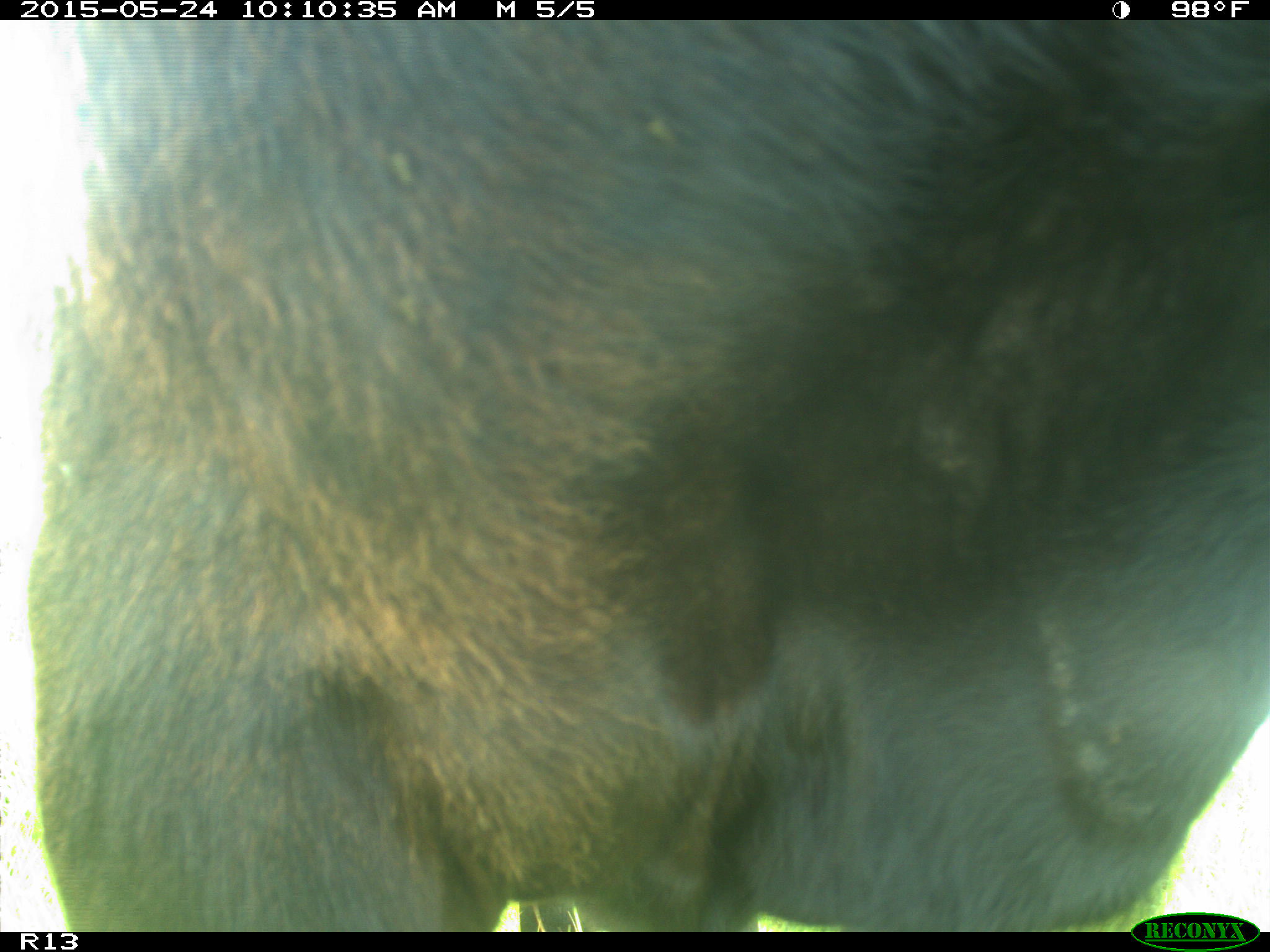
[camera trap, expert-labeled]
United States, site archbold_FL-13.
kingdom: Animalia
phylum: Chordata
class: Mammalia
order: Artiodactyla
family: Bovidae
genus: Bos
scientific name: Bos taurus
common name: domestic cow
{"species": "Bos taurus (domestic cow)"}